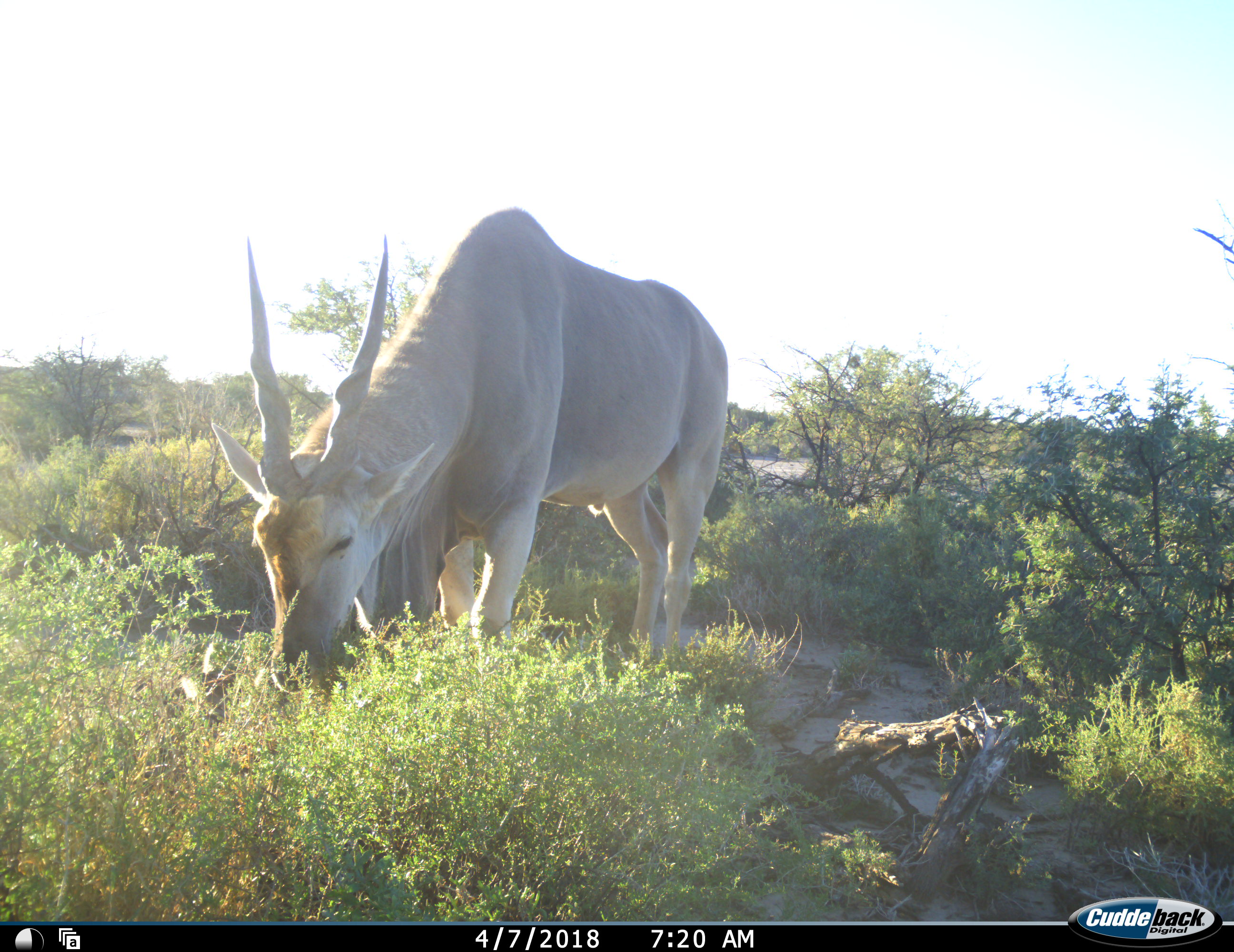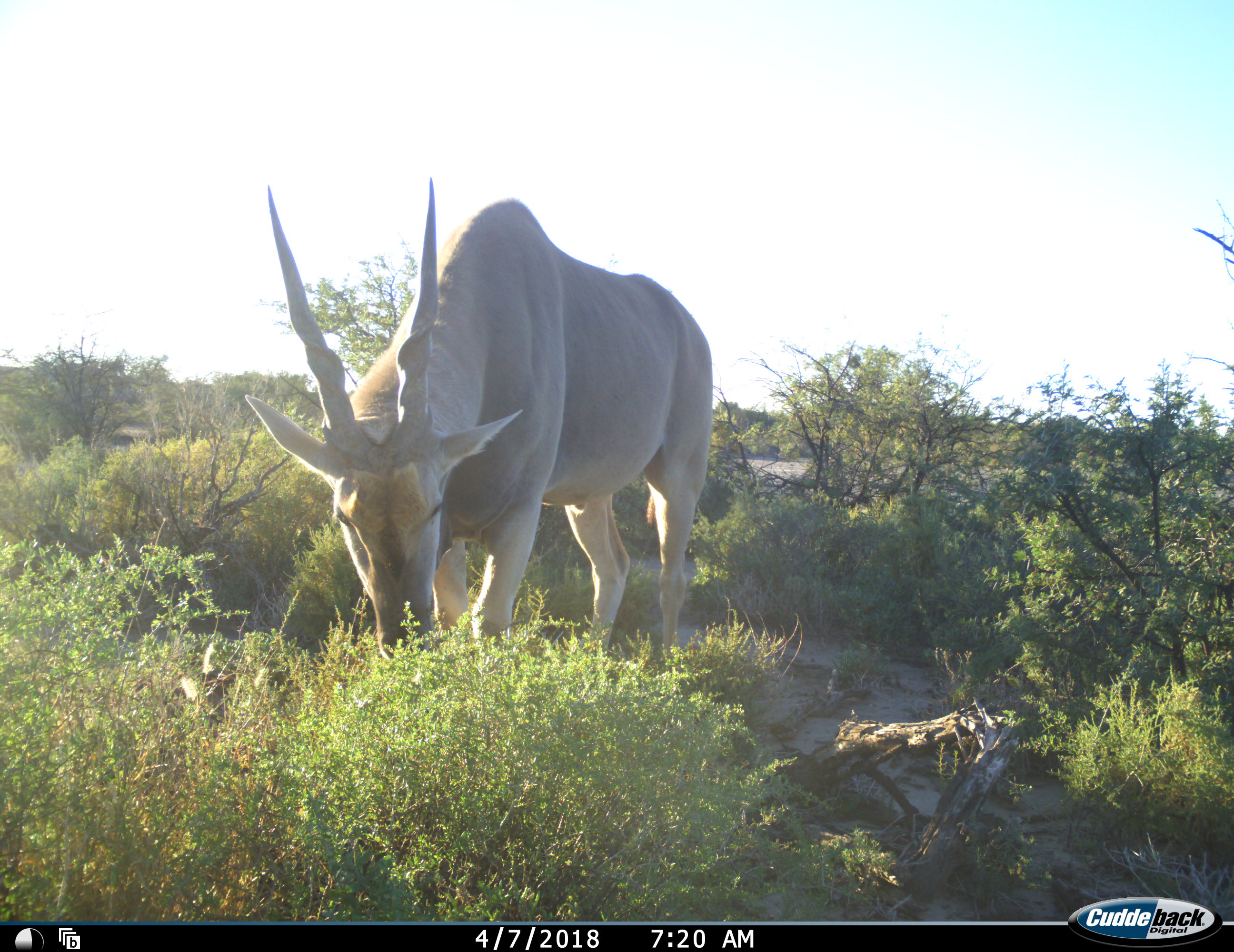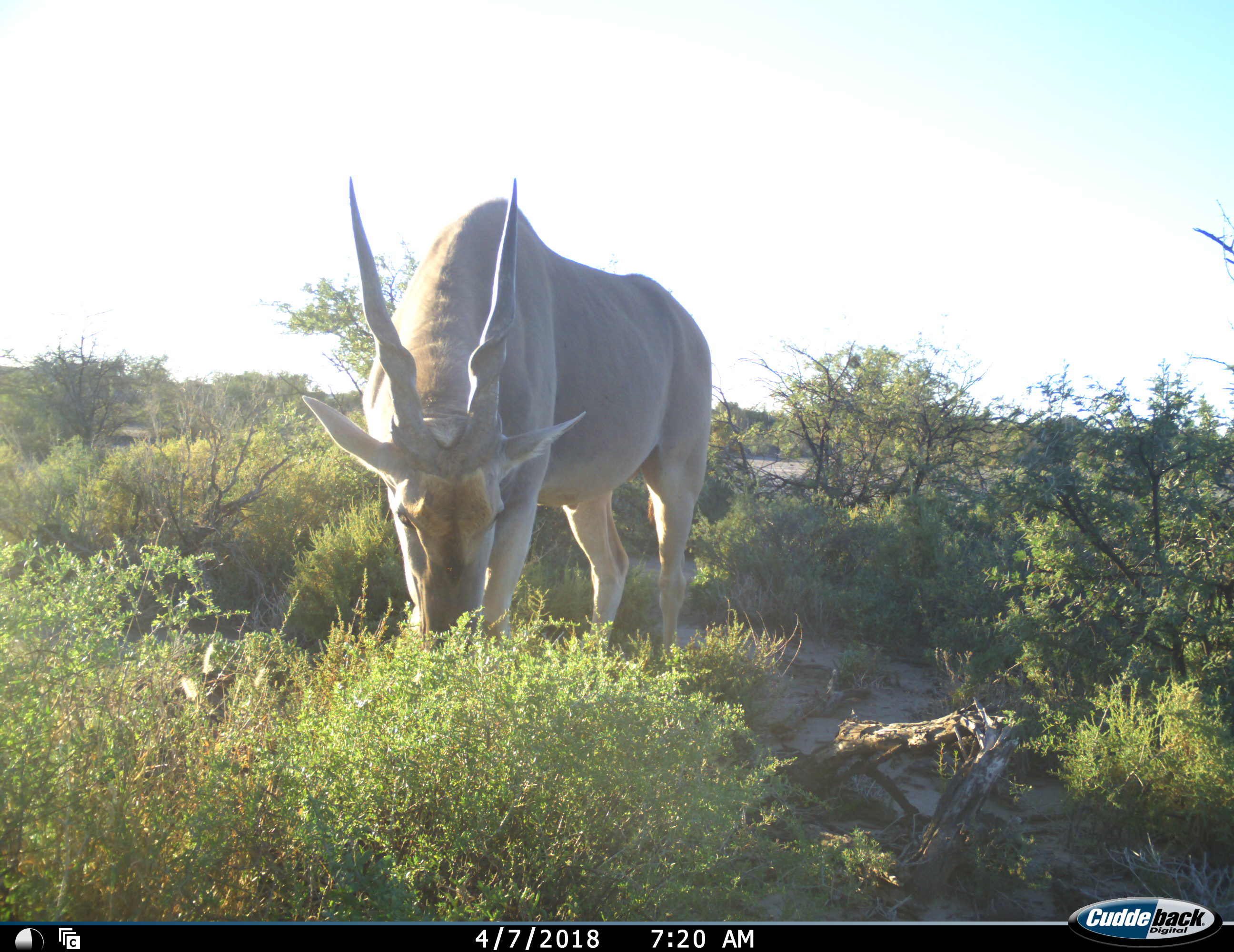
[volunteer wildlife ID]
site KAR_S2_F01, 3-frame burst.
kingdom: Animalia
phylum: Chordata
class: Mammalia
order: Artiodactyla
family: Bovidae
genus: Tragelaphus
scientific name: Tragelaphus oryx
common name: eland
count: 1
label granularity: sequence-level